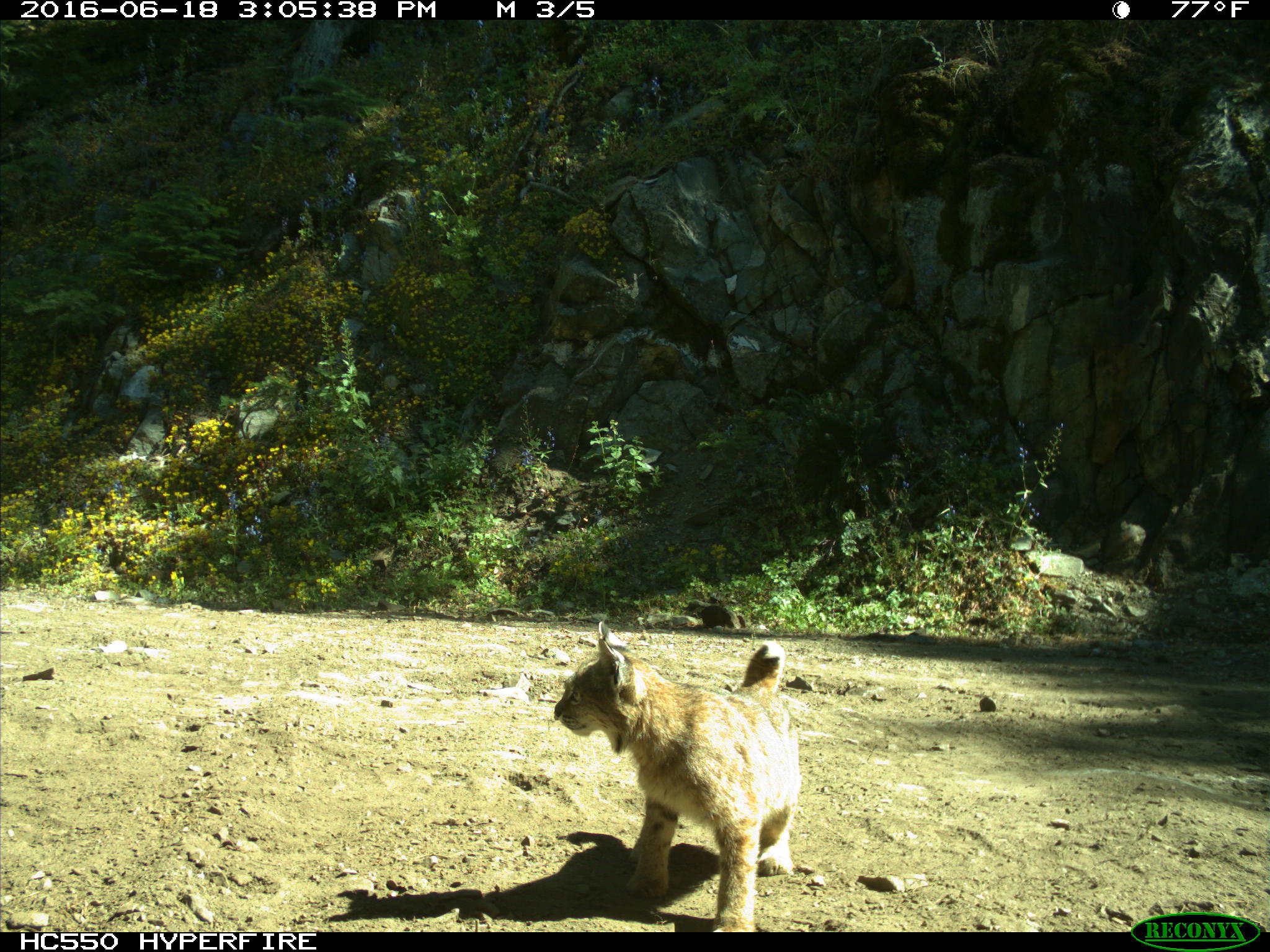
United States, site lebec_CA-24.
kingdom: Animalia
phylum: Chordata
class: Mammalia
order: Carnivora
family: Felidae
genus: Lynx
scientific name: Lynx rufus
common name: bobcat